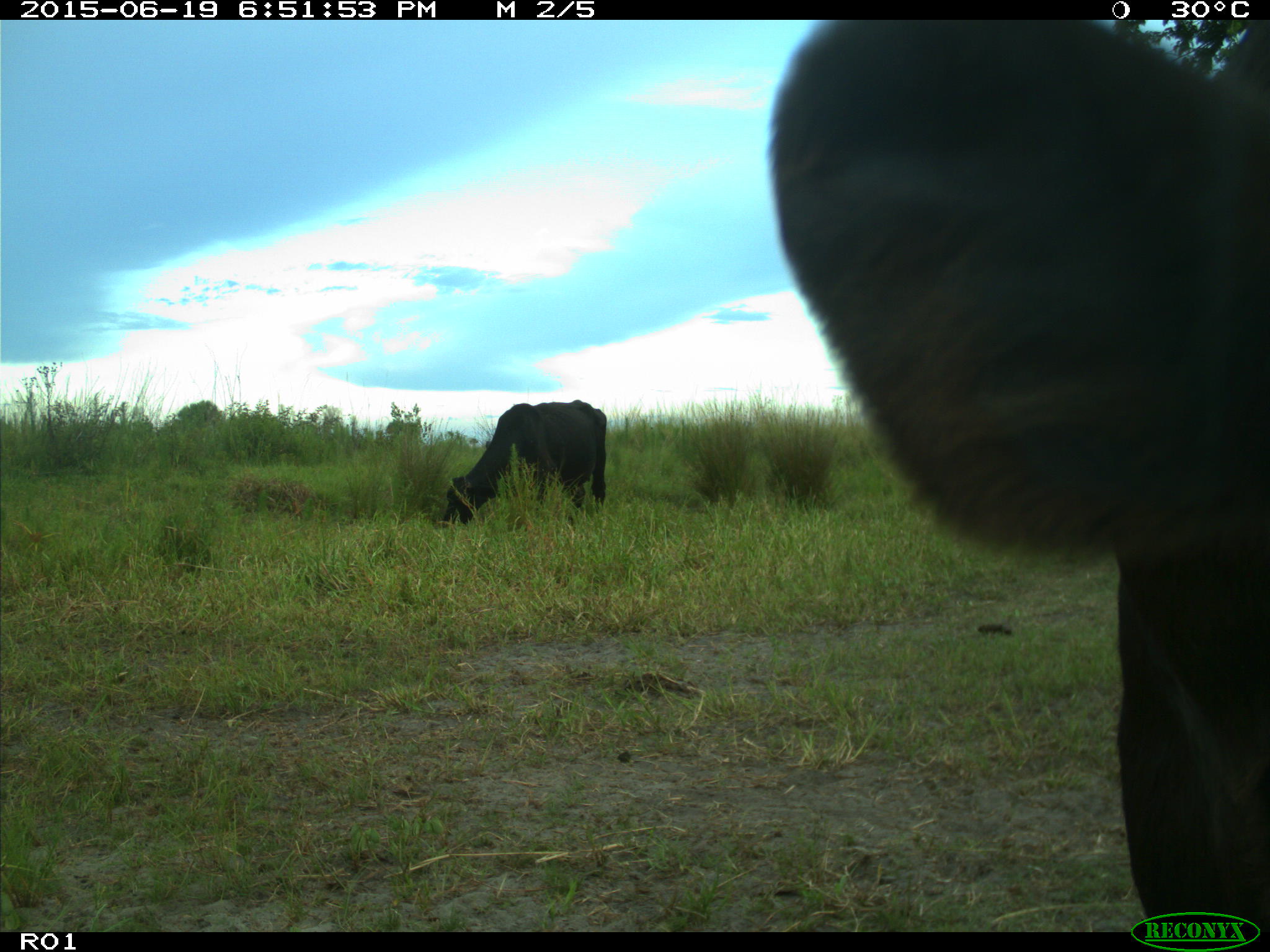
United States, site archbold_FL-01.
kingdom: Animalia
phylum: Chordata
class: Mammalia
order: Artiodactyla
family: Bovidae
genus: Bos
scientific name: Bos taurus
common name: domestic cow